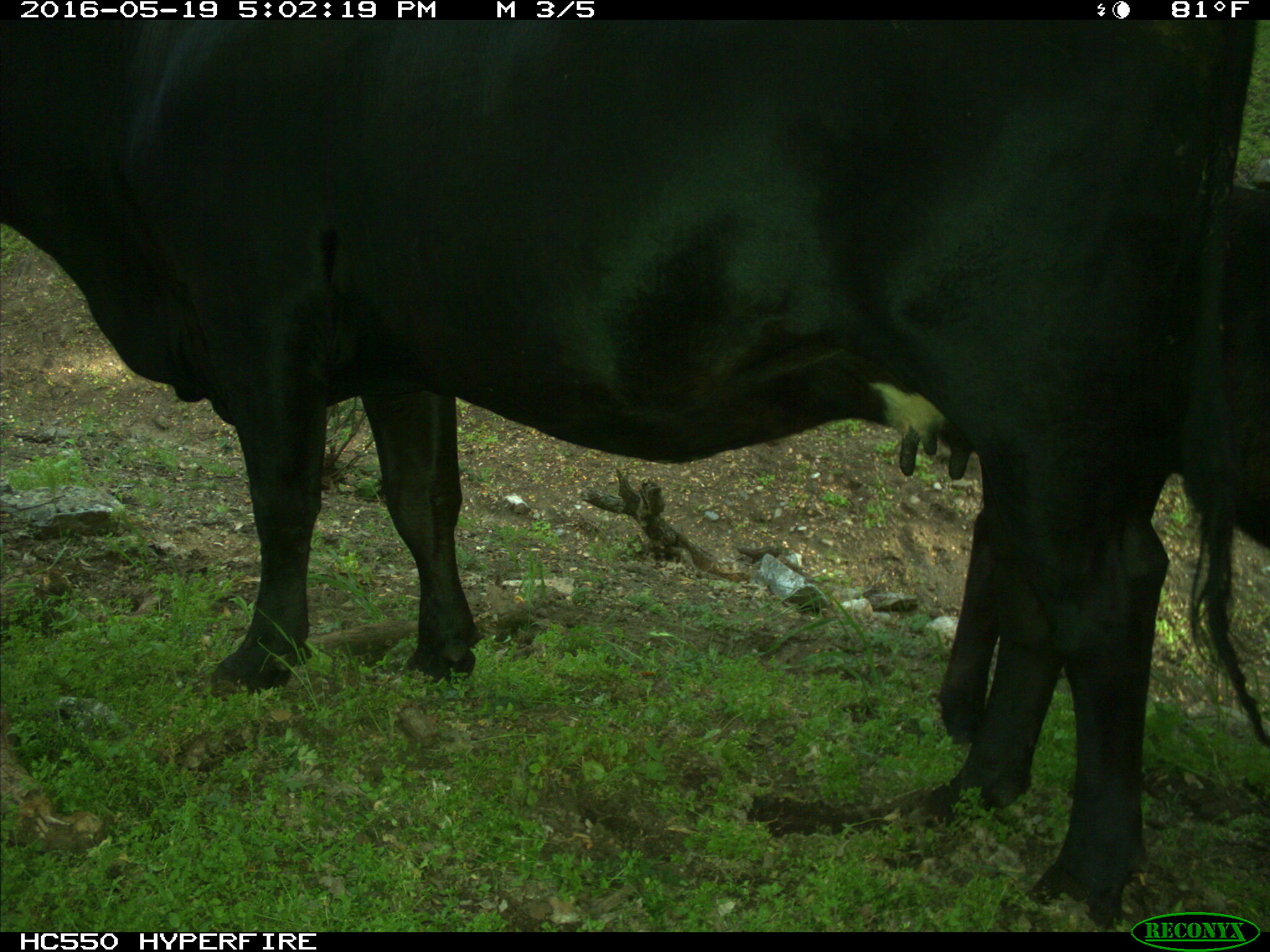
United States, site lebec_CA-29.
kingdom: Animalia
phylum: Chordata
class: Mammalia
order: Artiodactyla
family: Bovidae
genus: Bos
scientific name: Bos taurus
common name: domestic cow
Bos taurus (domestic cow).